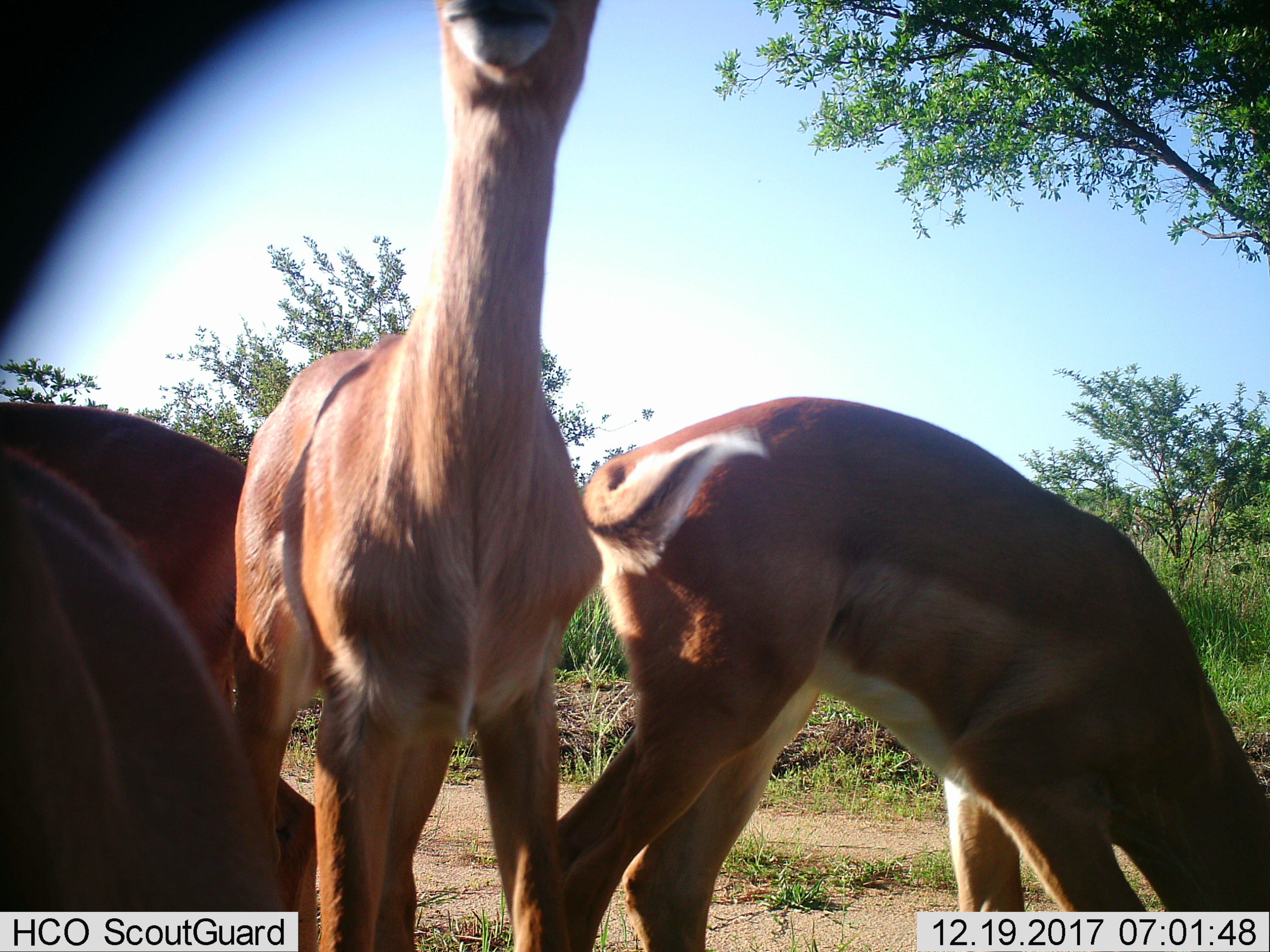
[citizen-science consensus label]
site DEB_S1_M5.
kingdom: Animalia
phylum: Chordata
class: Mammalia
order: Artiodactyla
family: Bovidae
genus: Aepyceros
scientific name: Aepyceros melampus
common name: impala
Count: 4.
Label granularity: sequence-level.